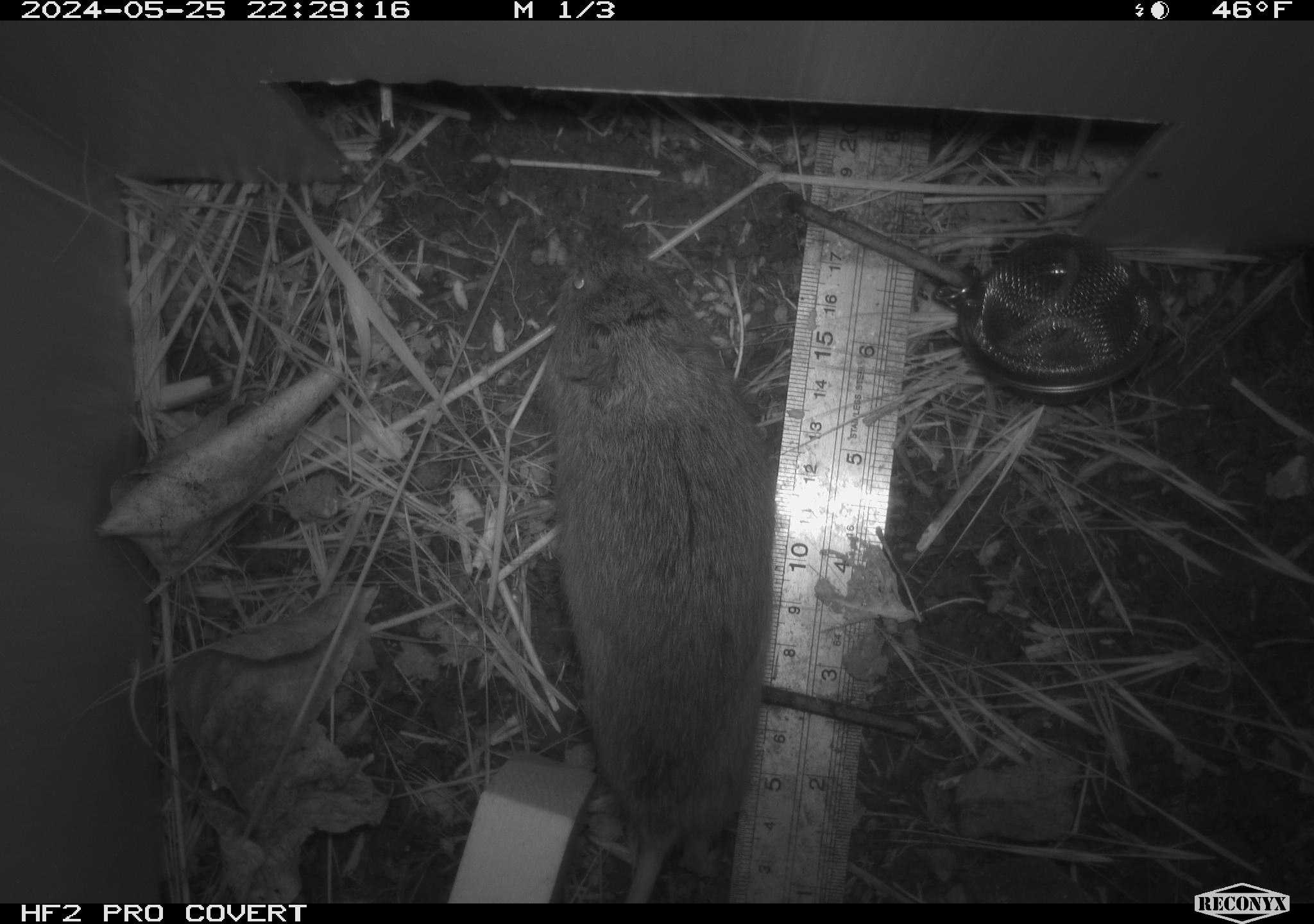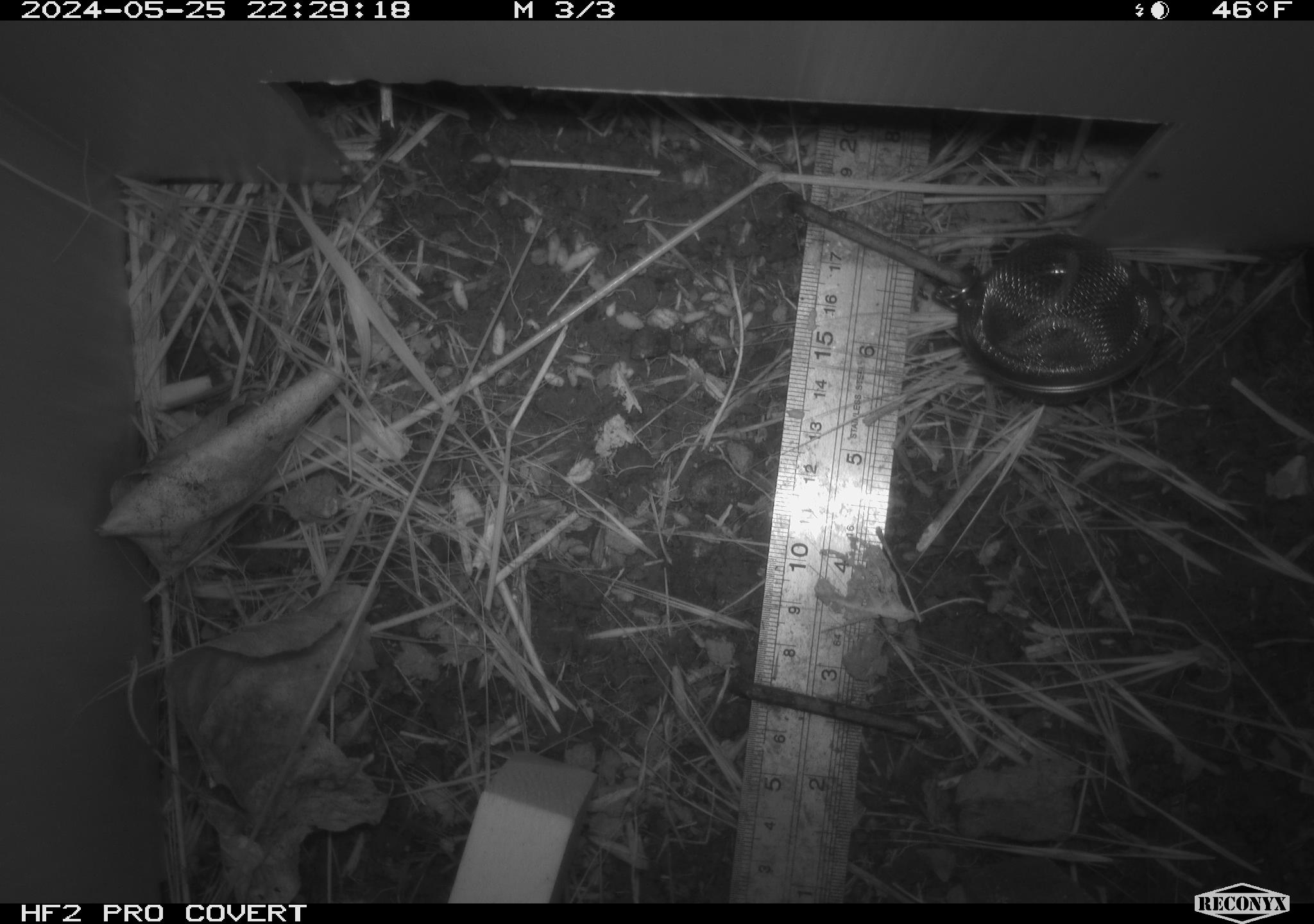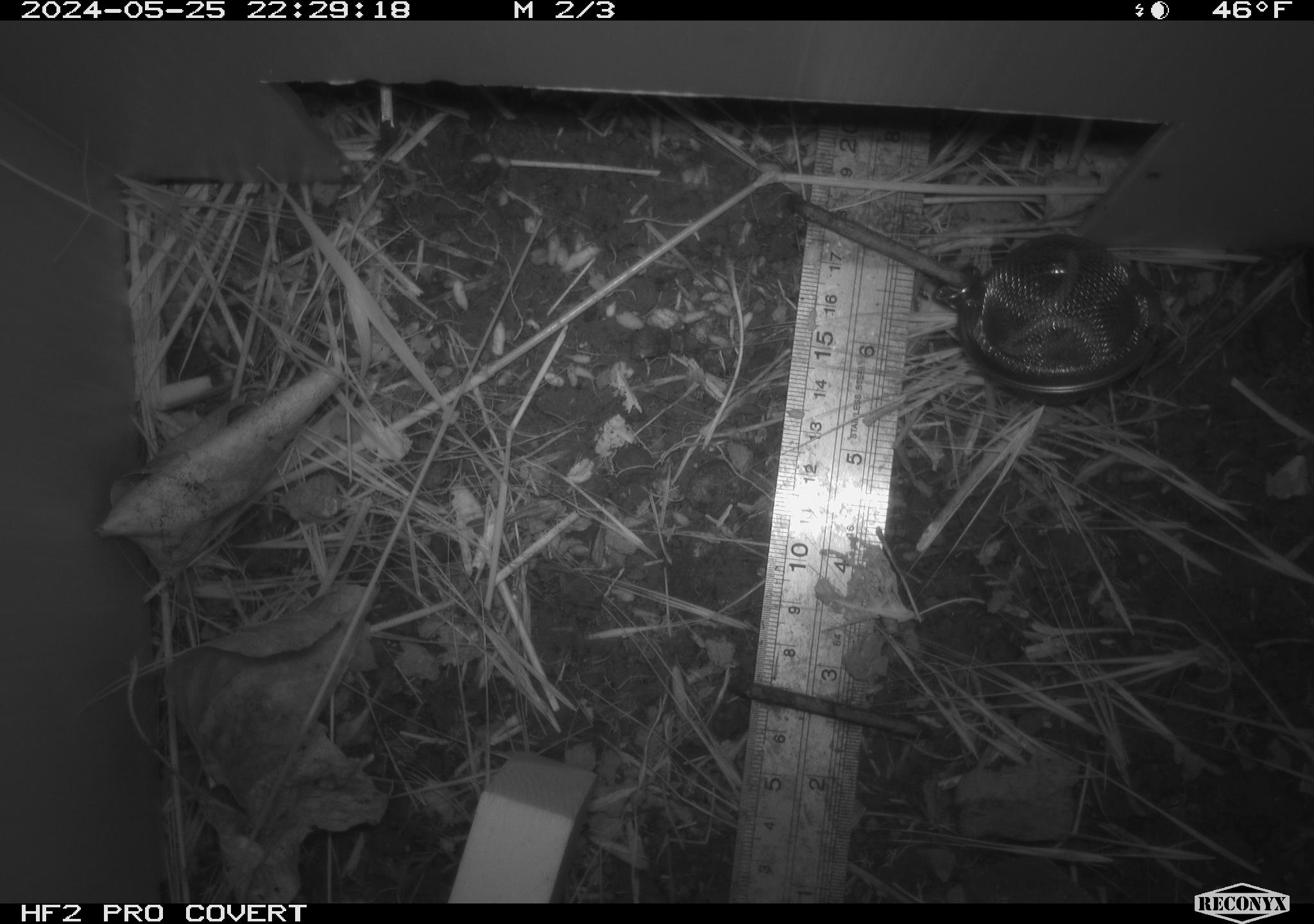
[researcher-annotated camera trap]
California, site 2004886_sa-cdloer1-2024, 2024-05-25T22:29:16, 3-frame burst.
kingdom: Animalia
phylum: Chordata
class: Mammalia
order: Rodentia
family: Cricetidae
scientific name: Arvicolinae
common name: voles, lemmings, and muskrats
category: arvicolinae subfamily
Arvicolinae subfamily (voles, lemmings, and muskrats) (Arvicolinae).